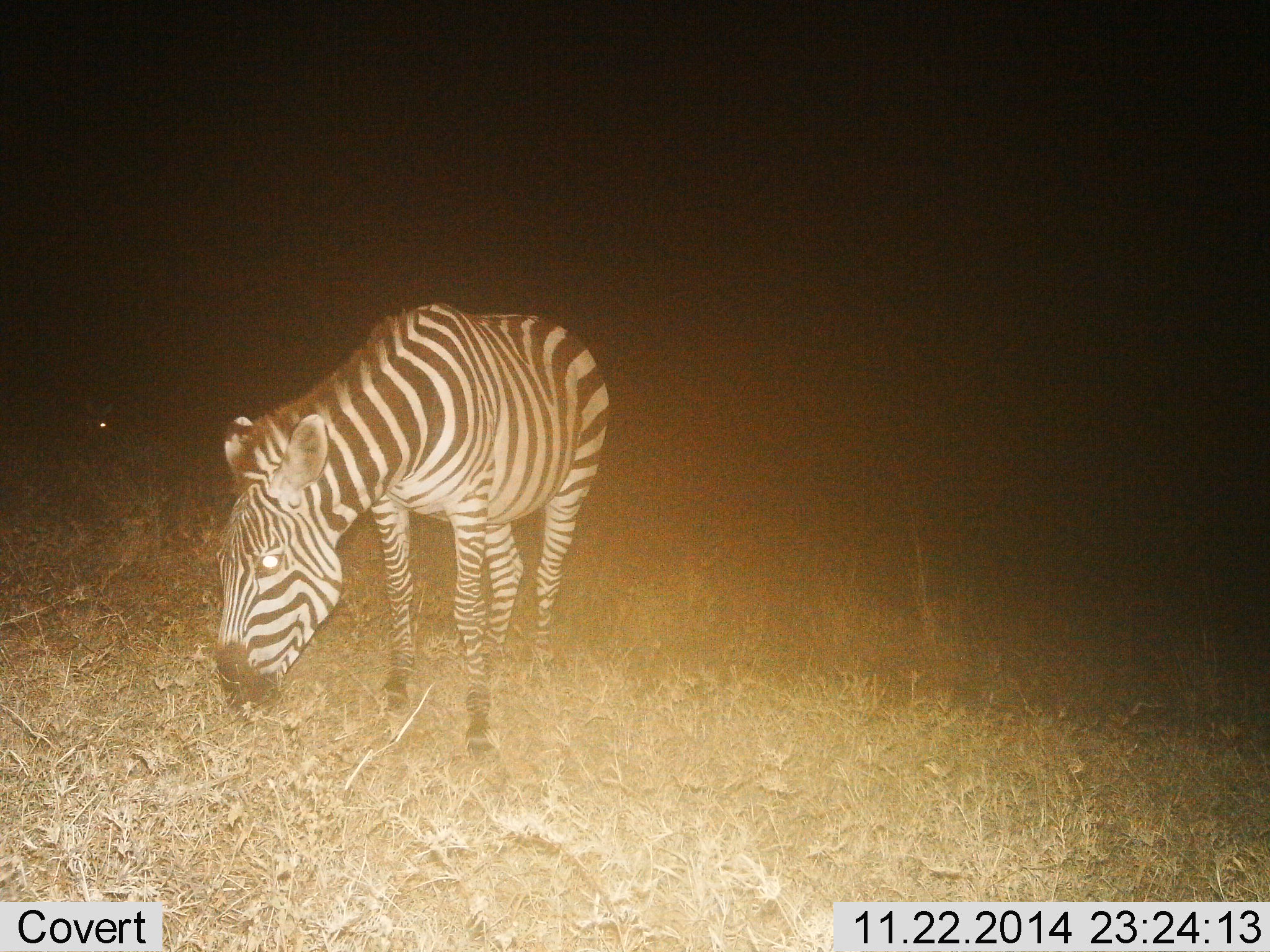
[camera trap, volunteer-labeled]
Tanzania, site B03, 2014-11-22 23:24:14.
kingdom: Animalia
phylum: Chordata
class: Mammalia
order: Perissodactyla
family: Equidae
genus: Equus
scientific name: Equus quagga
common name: plains zebra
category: zebra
Zebra (plains zebra) (Equus quagga), count 1. Behavior (volunteer vote fractions): standing 50%, resting 0%, moving 0%, interacting 0%. Young present (vote fraction): 0%. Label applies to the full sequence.